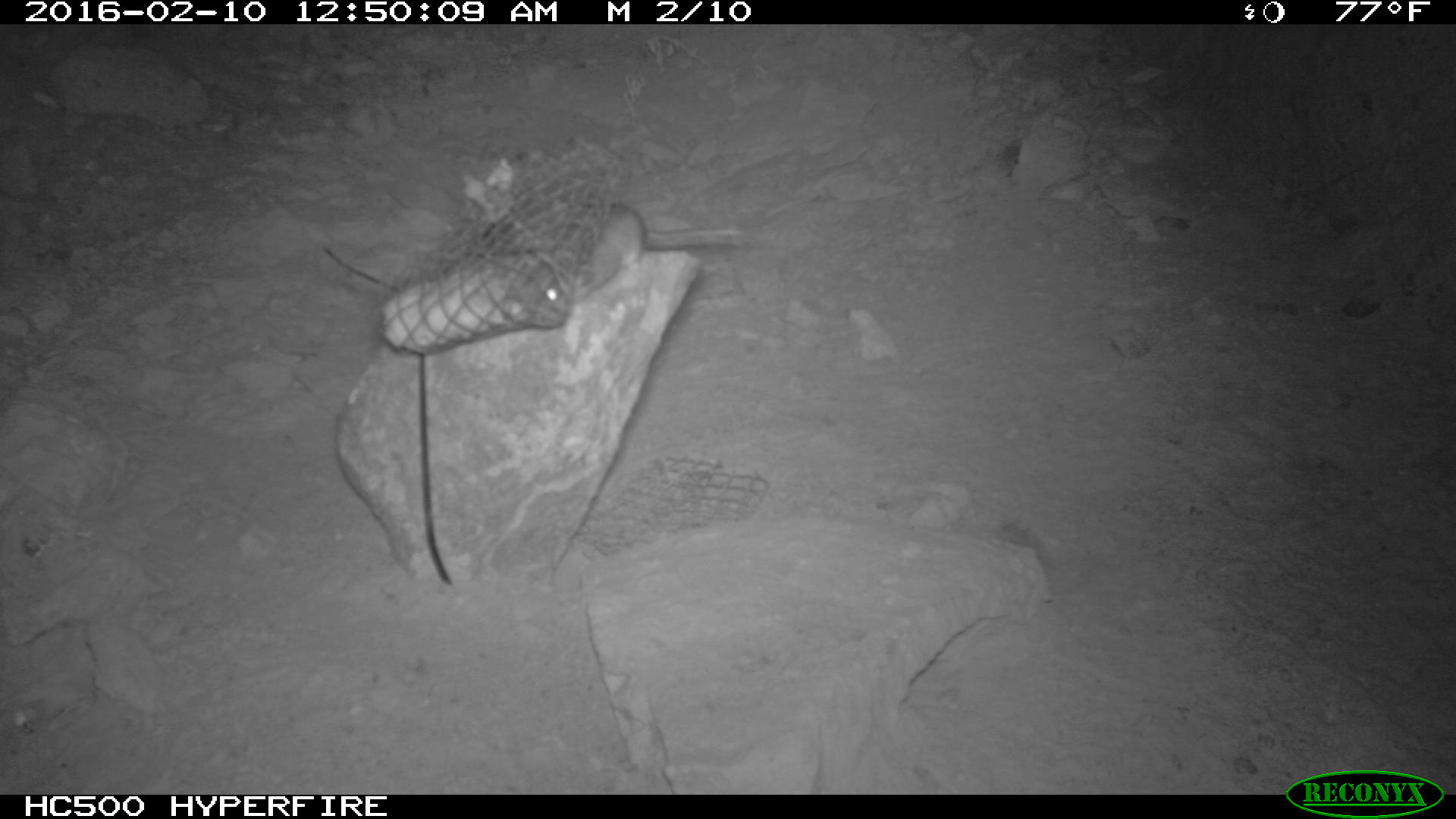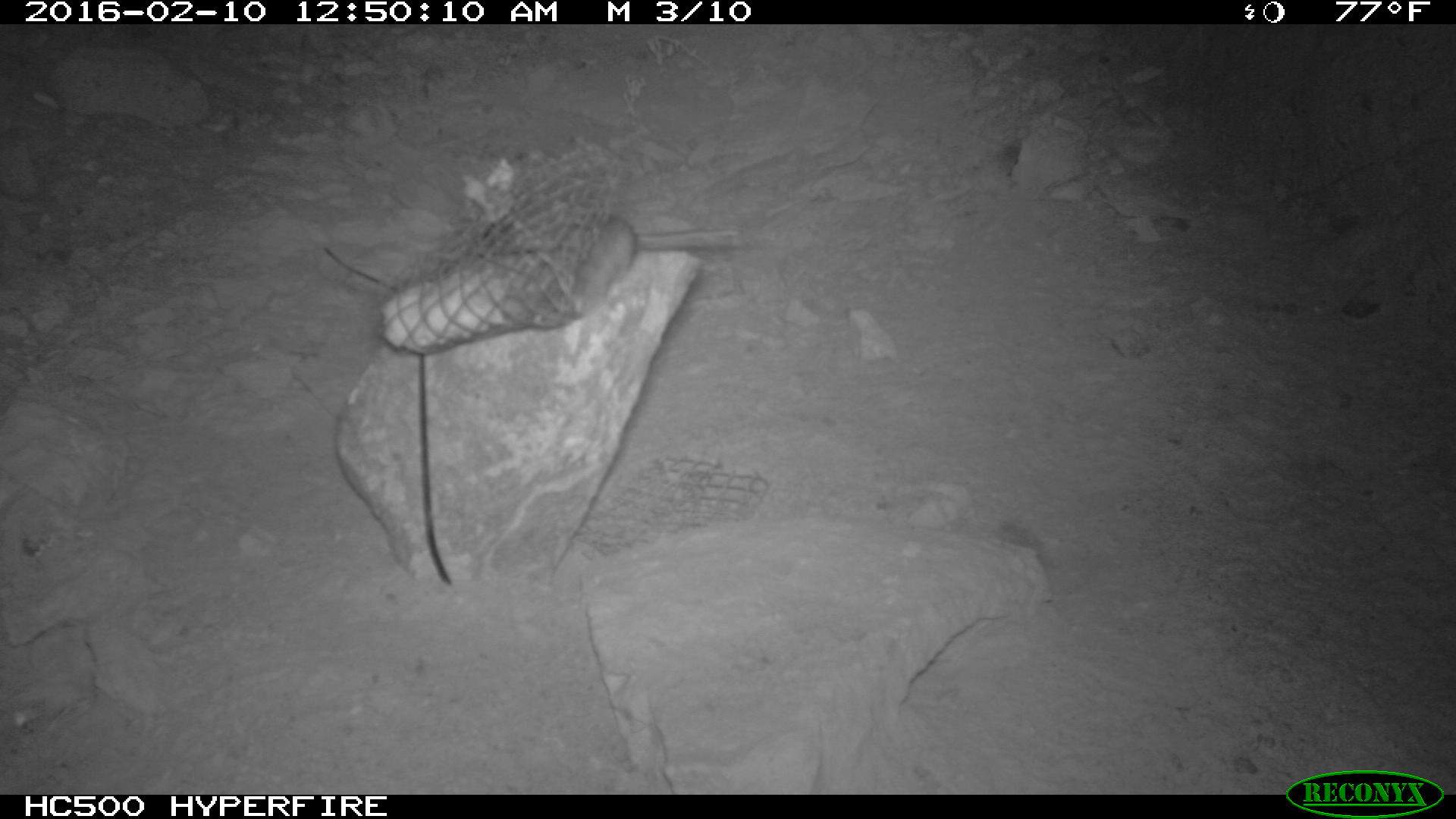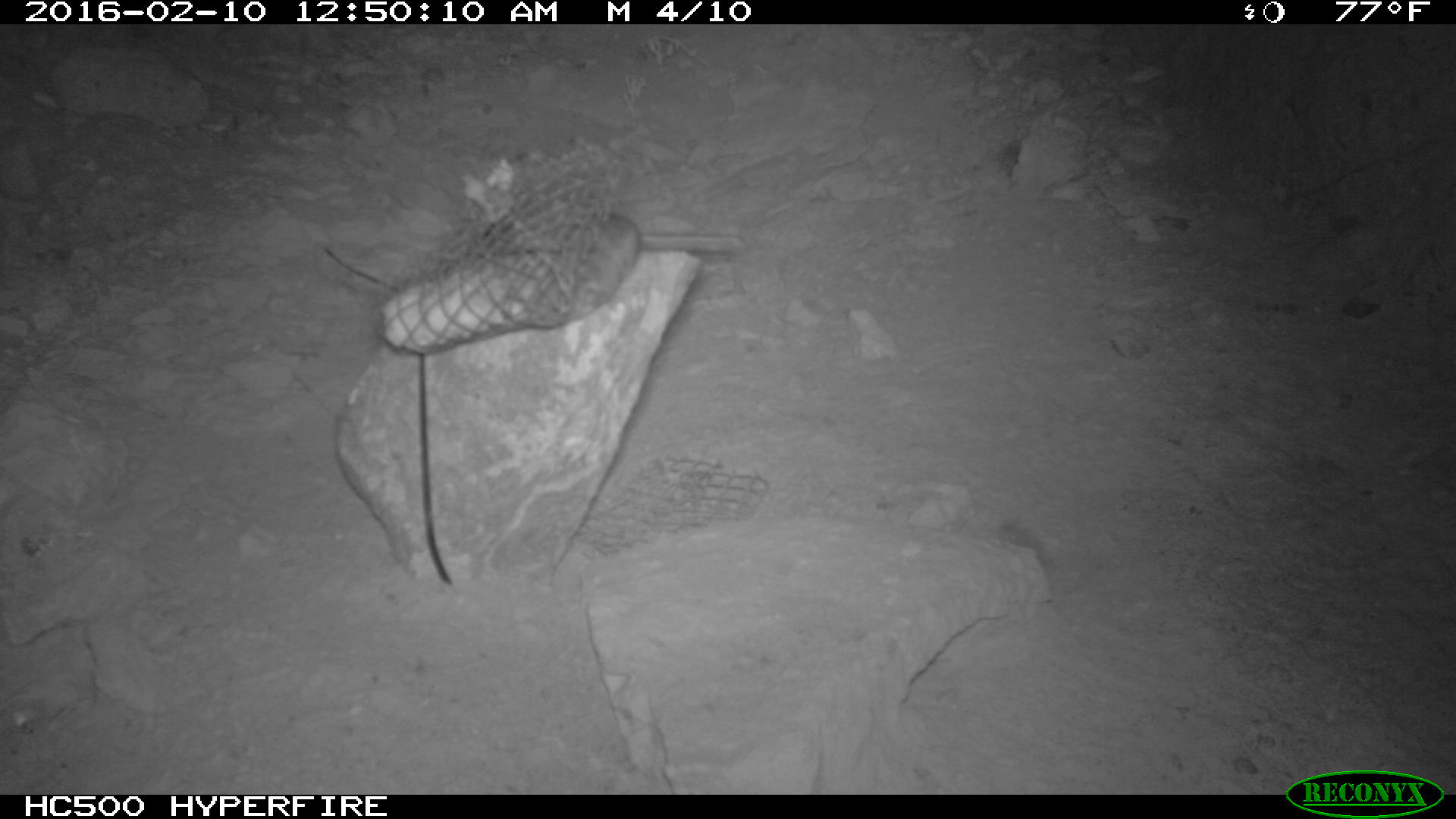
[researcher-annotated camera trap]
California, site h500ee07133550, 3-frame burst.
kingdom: Animalia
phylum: Chordata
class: Mammalia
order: Rodentia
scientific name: Rodentia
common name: rodent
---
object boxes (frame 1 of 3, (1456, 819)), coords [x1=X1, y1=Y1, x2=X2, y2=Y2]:
rodent: [x1=542, y1=200, x2=742, y2=309]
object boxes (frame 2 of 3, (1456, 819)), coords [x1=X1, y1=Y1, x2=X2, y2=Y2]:
rodent: [x1=570, y1=212, x2=638, y2=322]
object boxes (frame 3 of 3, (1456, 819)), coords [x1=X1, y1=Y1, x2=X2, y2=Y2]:
rodent: [x1=579, y1=212, x2=742, y2=306]